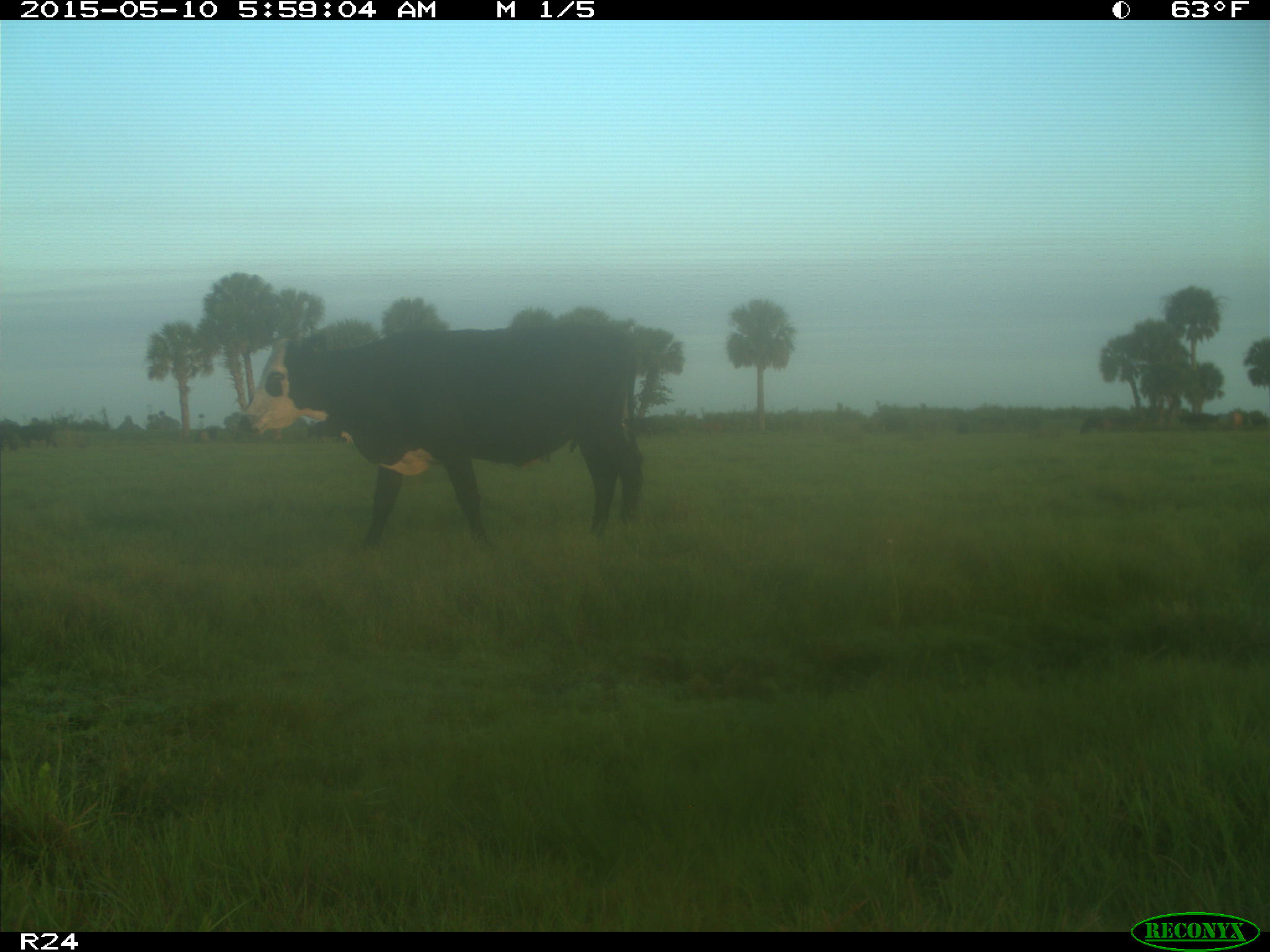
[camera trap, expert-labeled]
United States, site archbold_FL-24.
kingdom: Animalia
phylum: Chordata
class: Mammalia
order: Artiodactyla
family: Bovidae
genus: Bos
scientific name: Bos taurus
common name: domestic cow